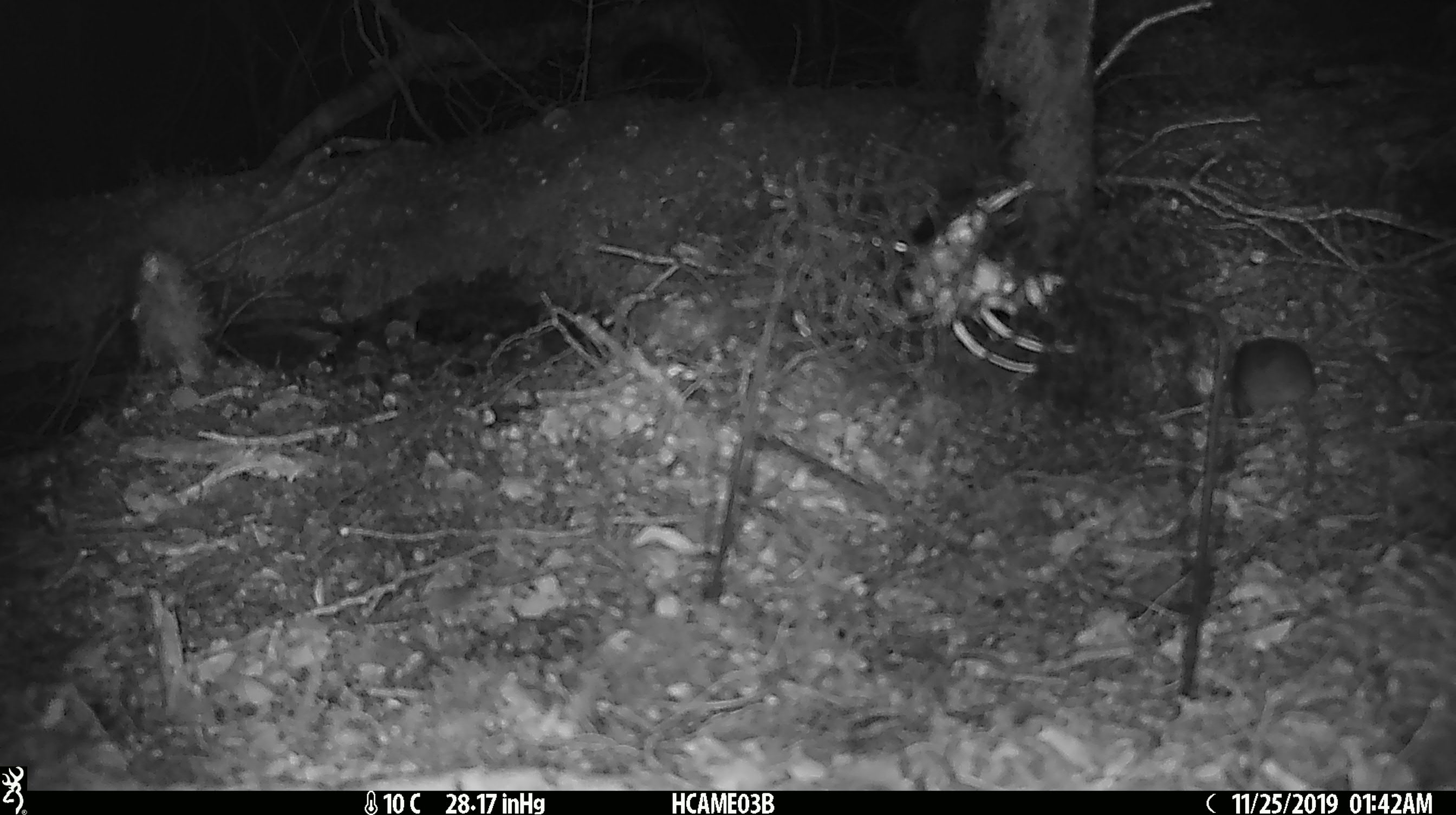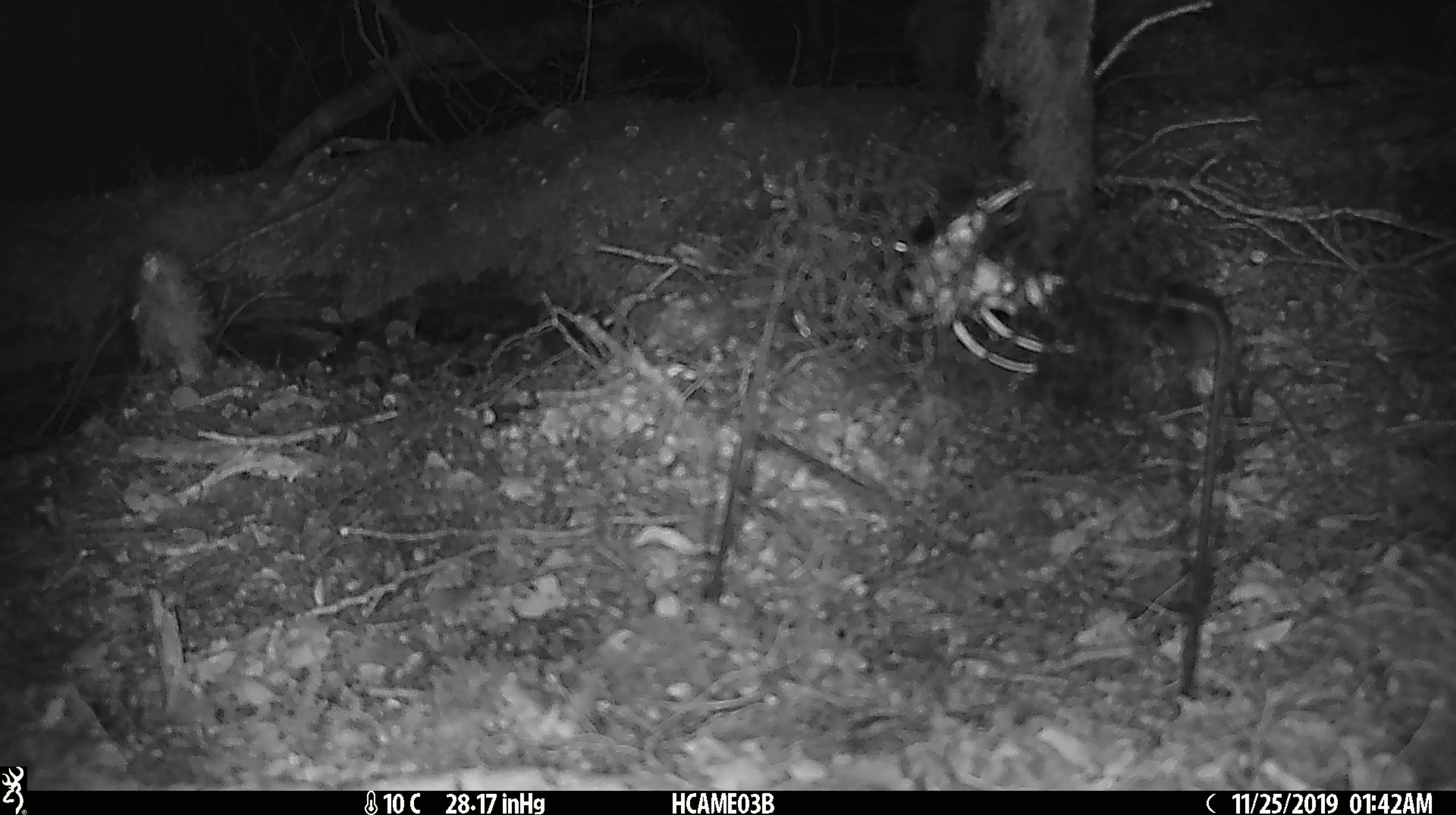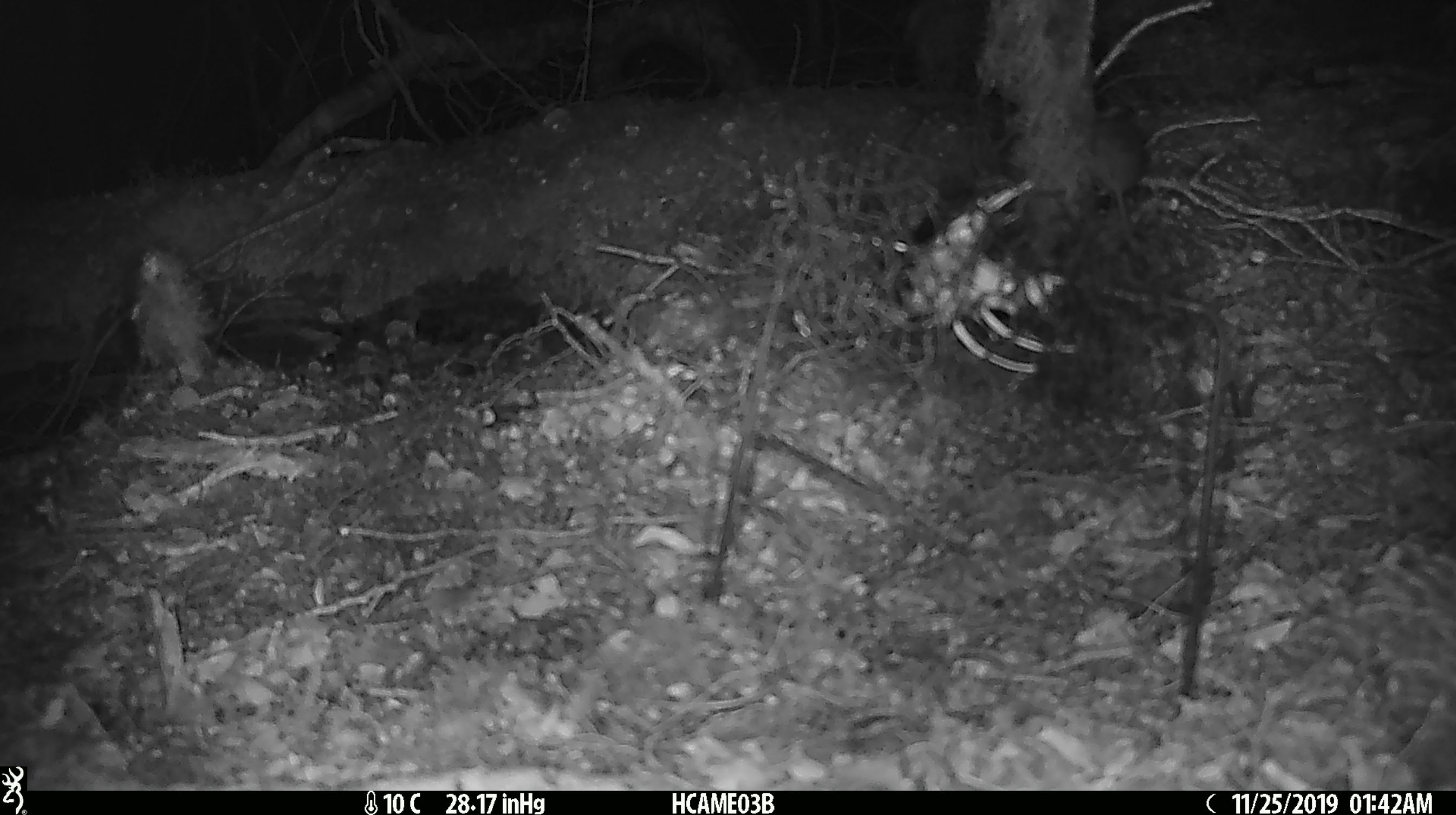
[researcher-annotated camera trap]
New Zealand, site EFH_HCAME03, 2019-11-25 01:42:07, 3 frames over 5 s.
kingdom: Animalia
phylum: Chordata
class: Mammalia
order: Rodentia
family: Muridae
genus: Mus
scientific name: Mus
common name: mouse